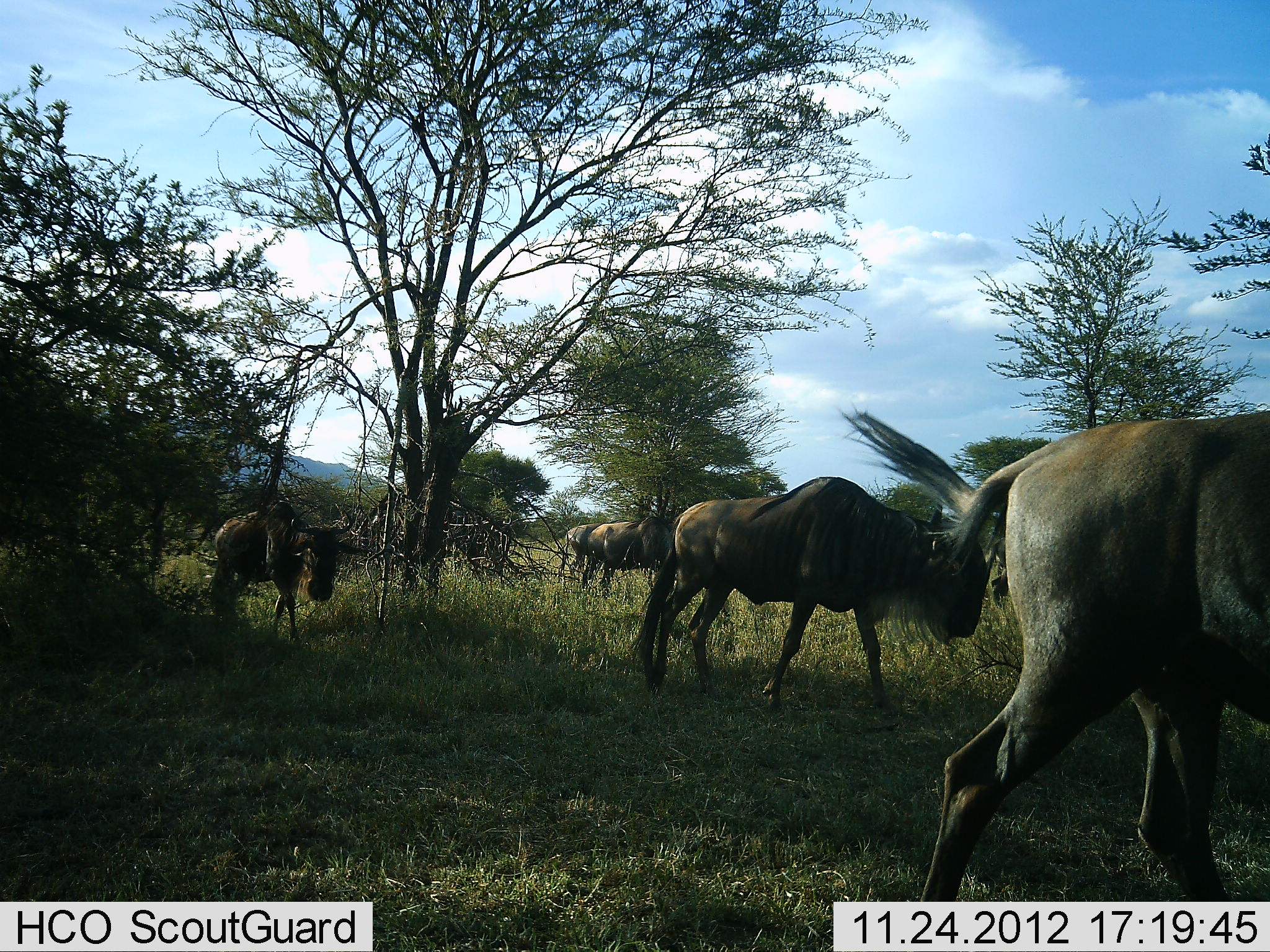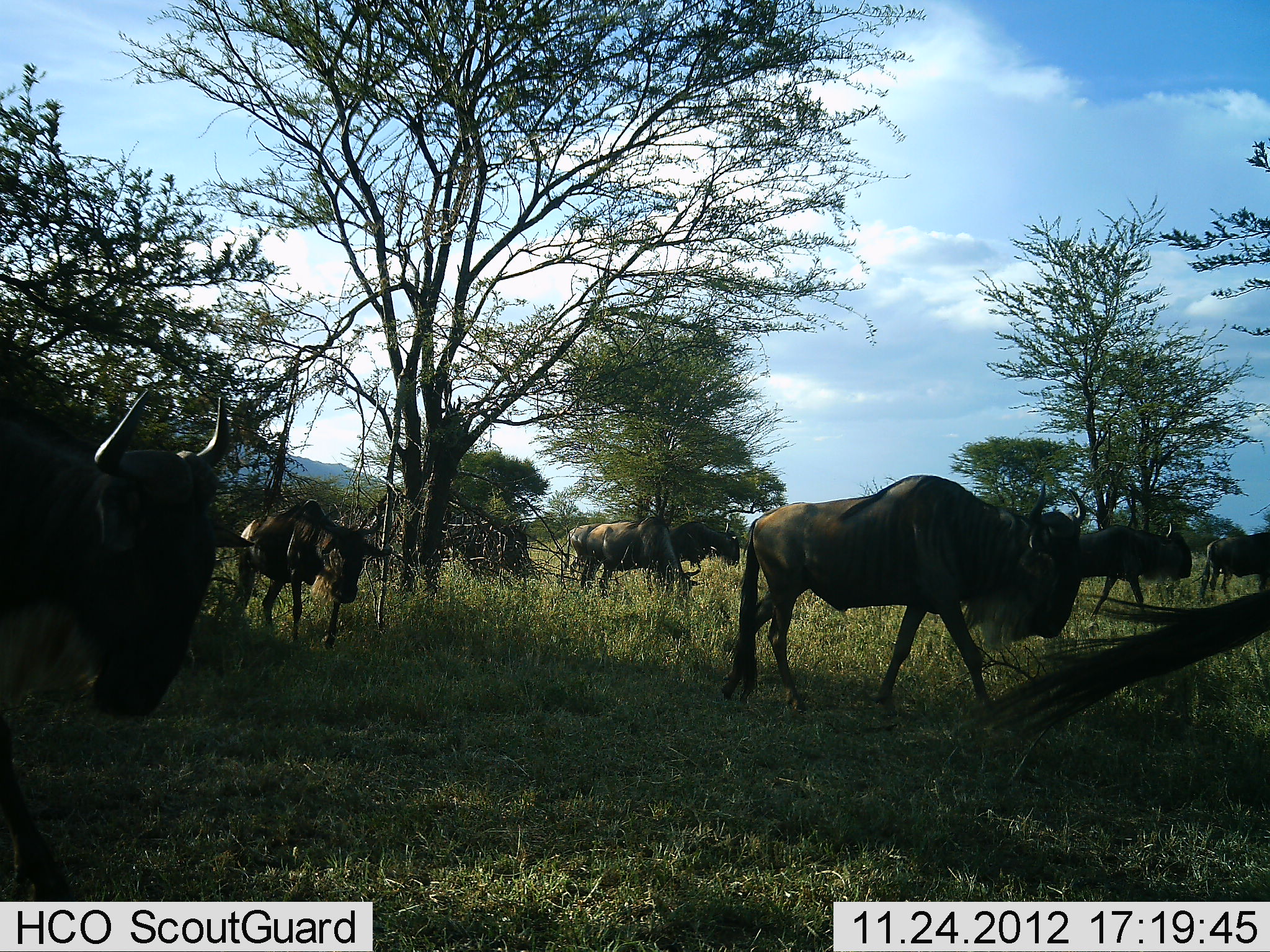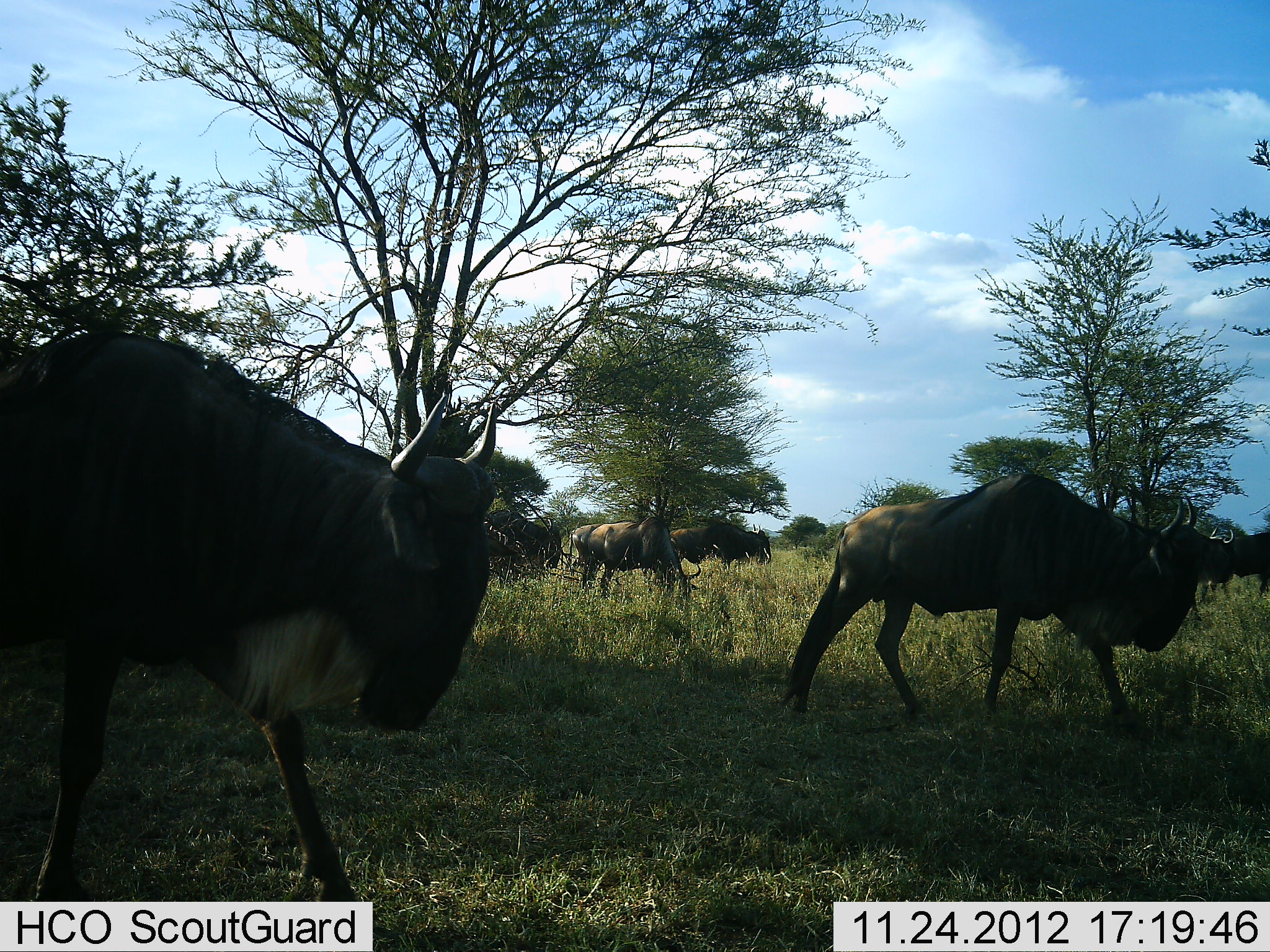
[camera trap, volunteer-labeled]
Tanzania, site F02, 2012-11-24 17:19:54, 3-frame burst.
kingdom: Animalia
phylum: Chordata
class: Mammalia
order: Artiodactyla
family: Bovidae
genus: Connochaetes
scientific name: Connochaetes taurinus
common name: blue wildebeest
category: wildebeest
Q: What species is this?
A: Wildebeest (blue wildebeest) (Connochaetes taurinus).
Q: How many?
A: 9.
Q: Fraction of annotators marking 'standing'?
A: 12%.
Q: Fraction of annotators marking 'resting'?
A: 0%.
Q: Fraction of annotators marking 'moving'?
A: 97%.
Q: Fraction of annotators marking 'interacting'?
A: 0%.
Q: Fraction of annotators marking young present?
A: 0%.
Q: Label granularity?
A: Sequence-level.